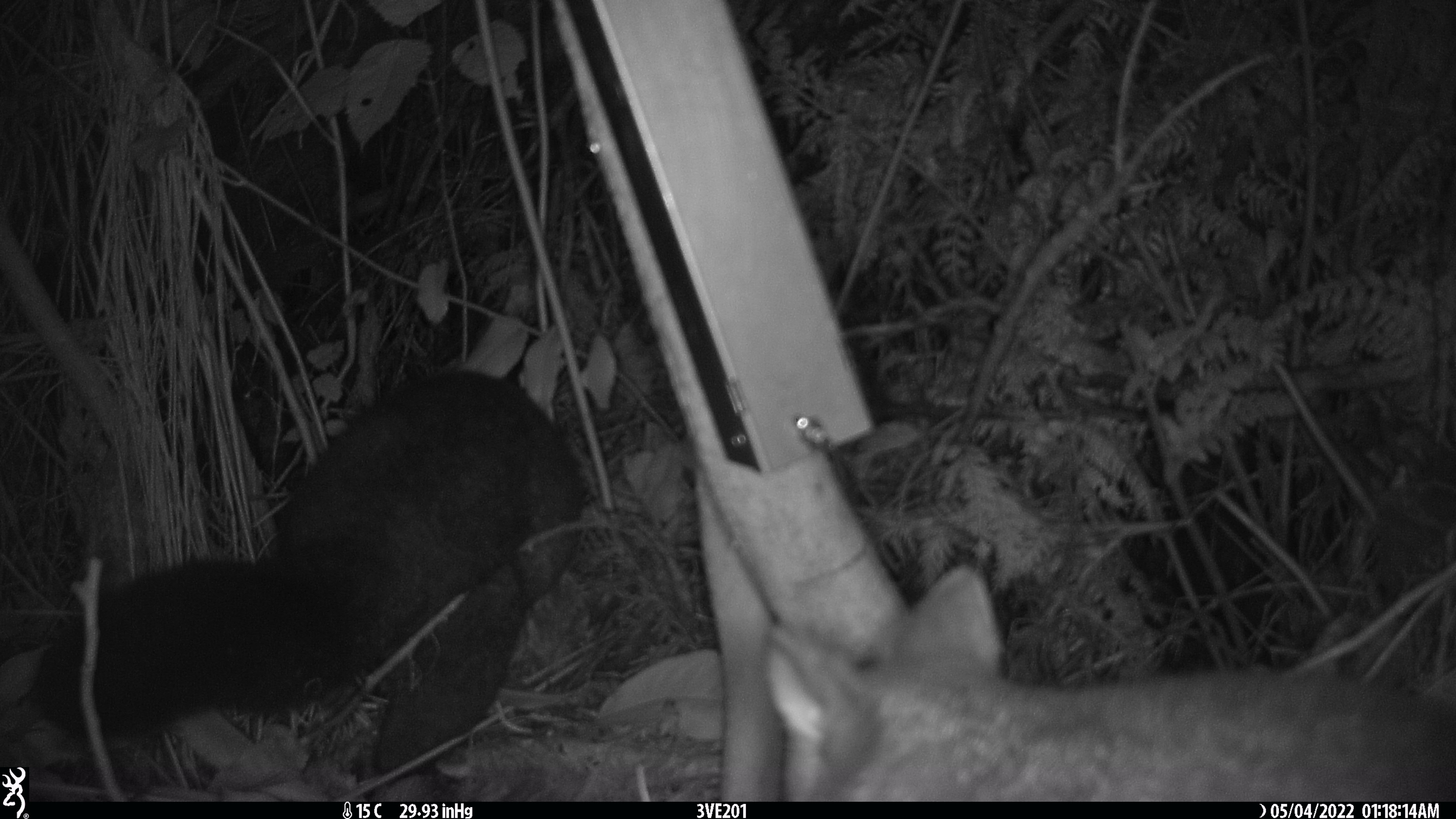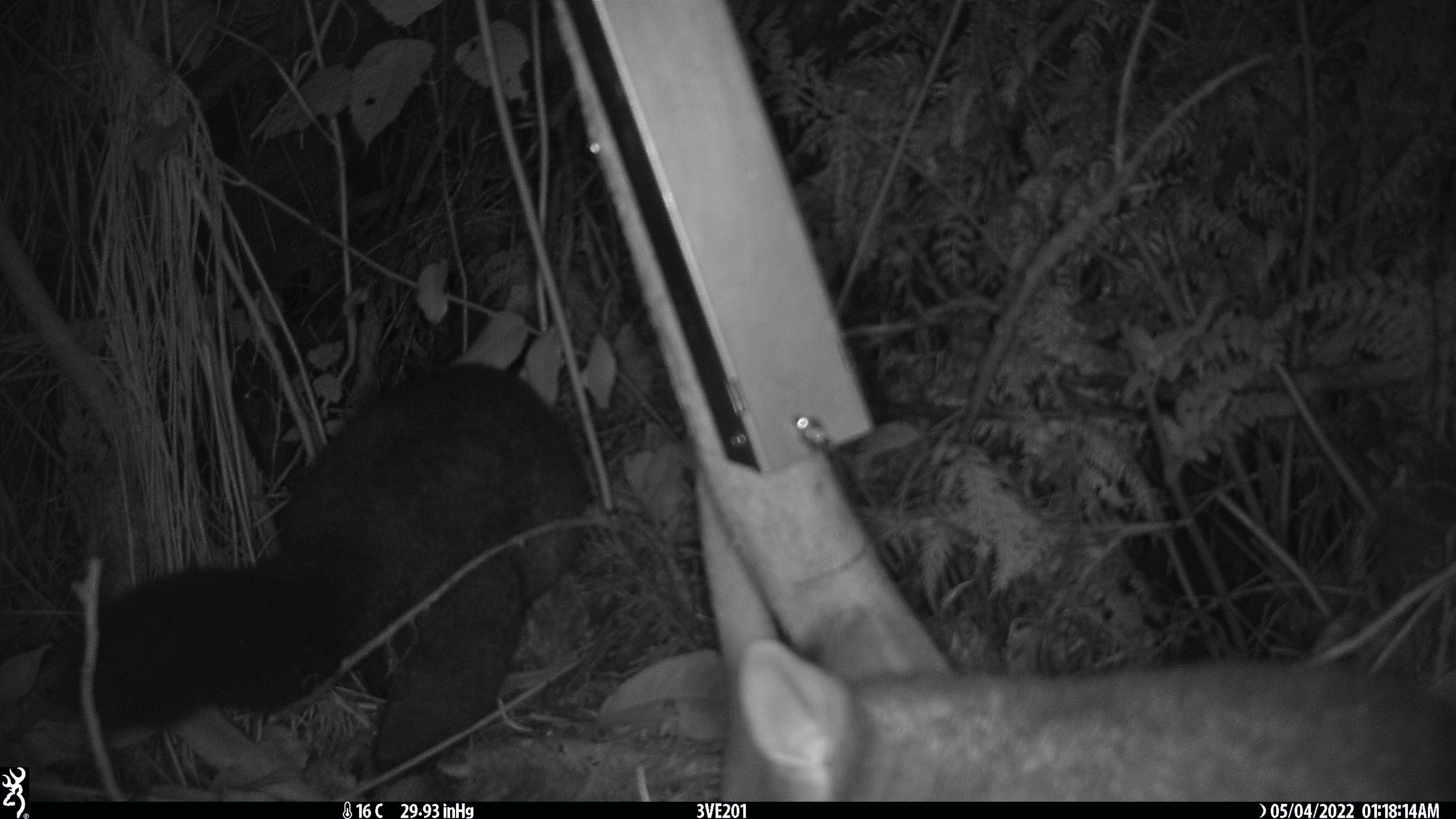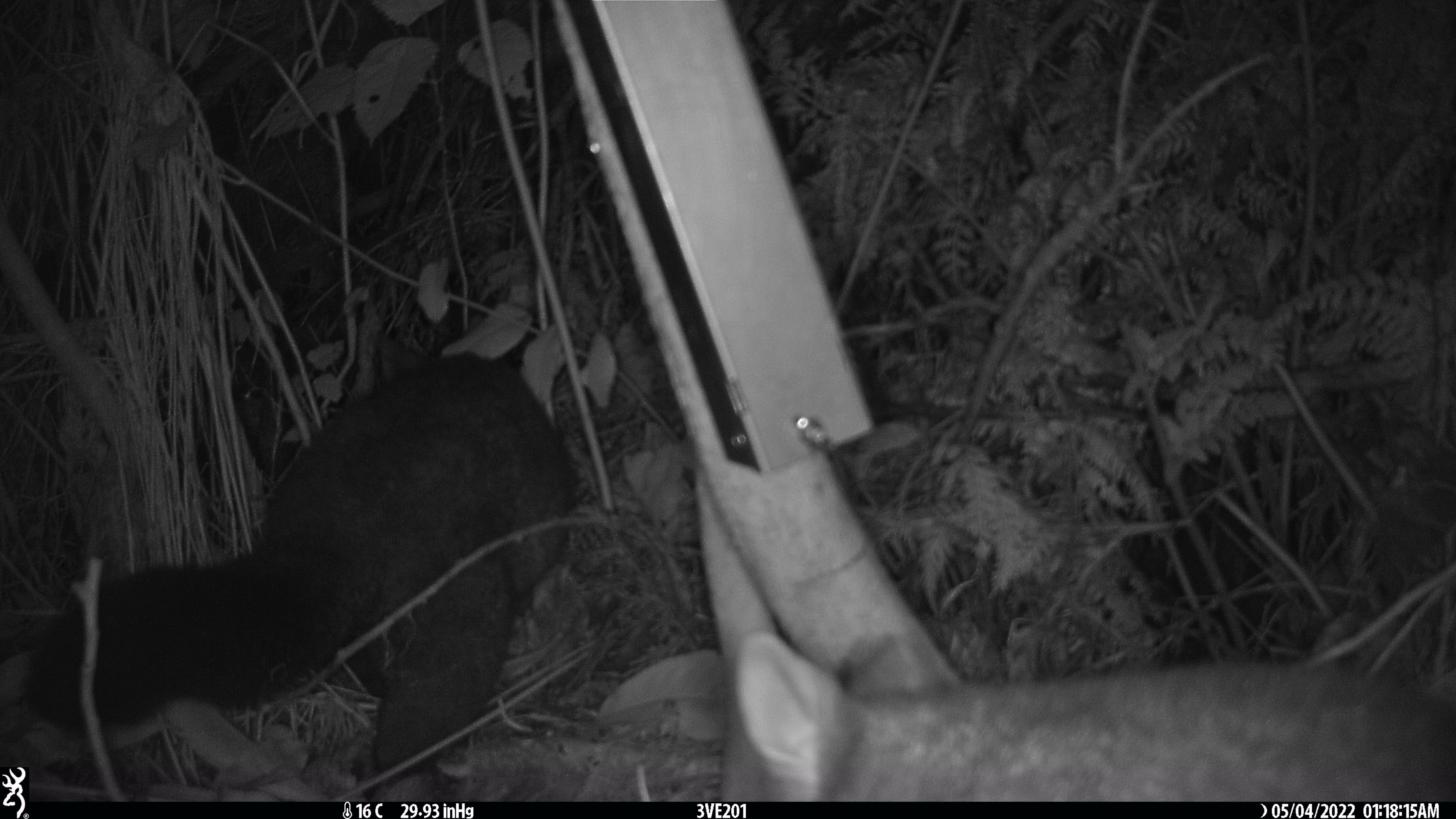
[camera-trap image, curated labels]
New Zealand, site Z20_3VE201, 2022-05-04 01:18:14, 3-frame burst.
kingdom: Animalia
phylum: Chordata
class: Mammalia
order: Diprotodontia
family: Phalangeridae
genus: Trichosurus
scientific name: Trichosurus vulpecula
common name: common brushtail possum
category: possum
Possum (common brushtail possum) (Trichosurus vulpecula).